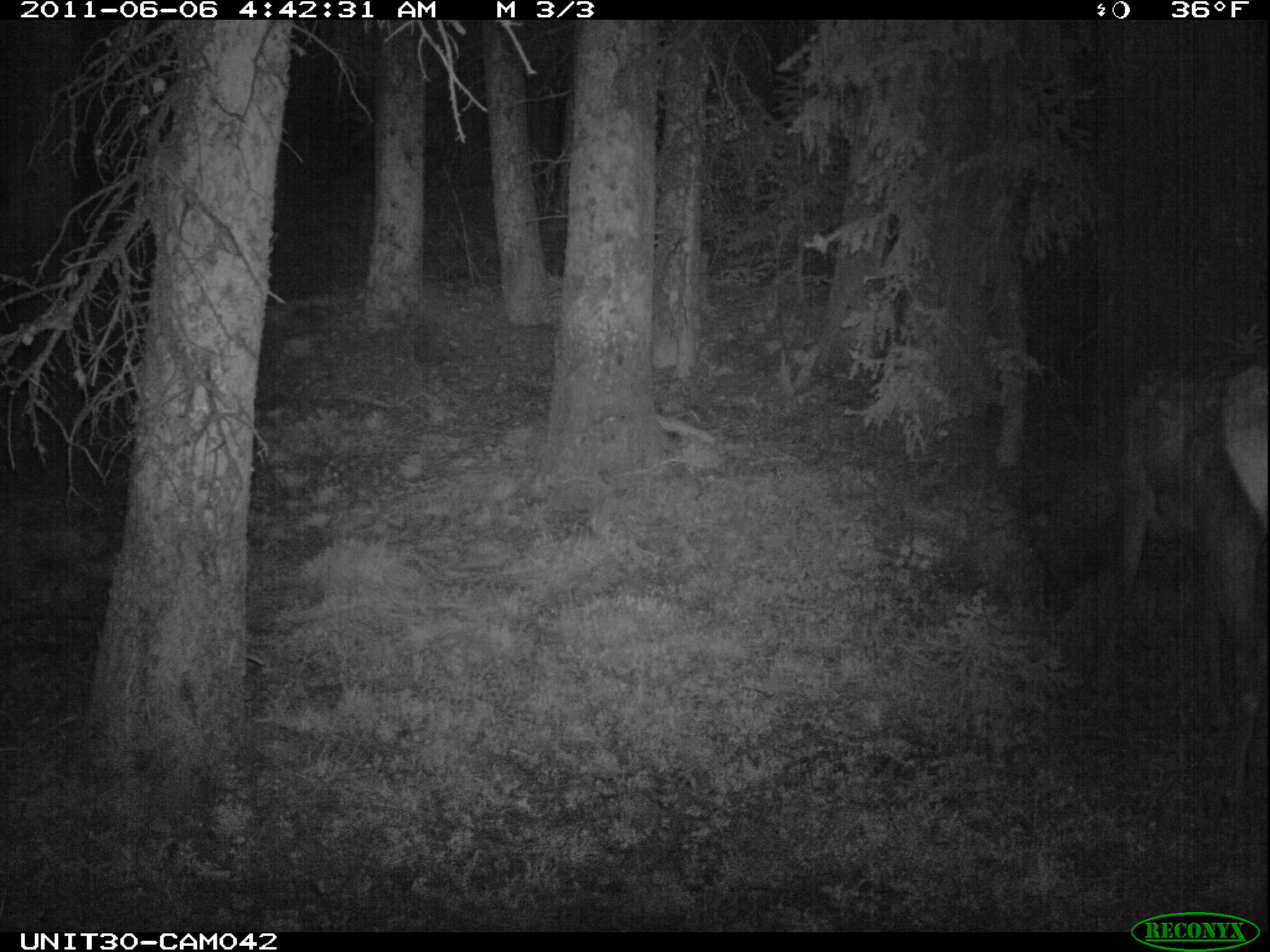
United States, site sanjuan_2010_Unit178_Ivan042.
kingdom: Animalia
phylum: Chordata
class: Mammalia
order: Artiodactyla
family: Cervidae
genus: Cervus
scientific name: Cervus elaphus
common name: red deer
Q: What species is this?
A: Cervus elaphus (red deer).